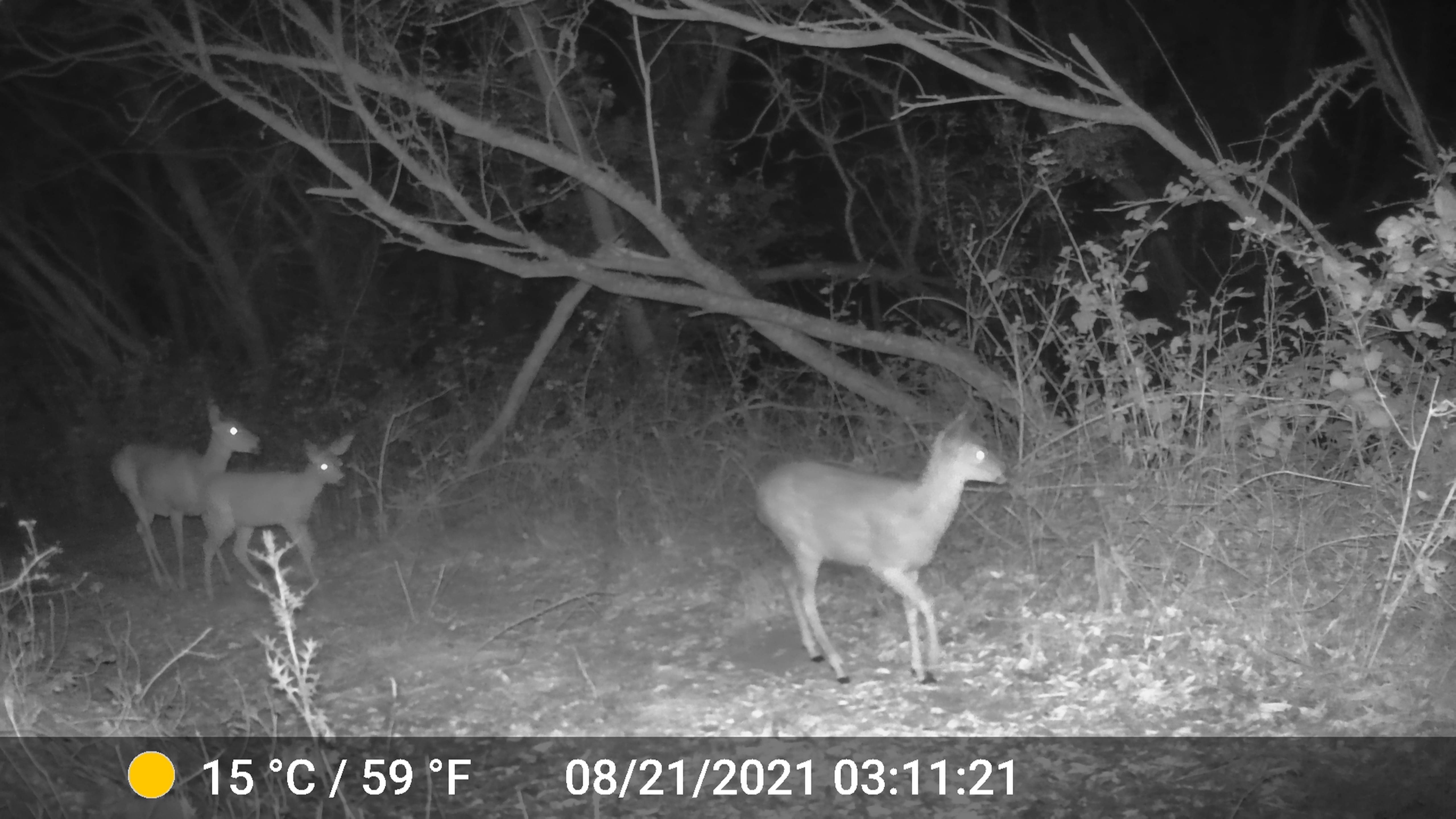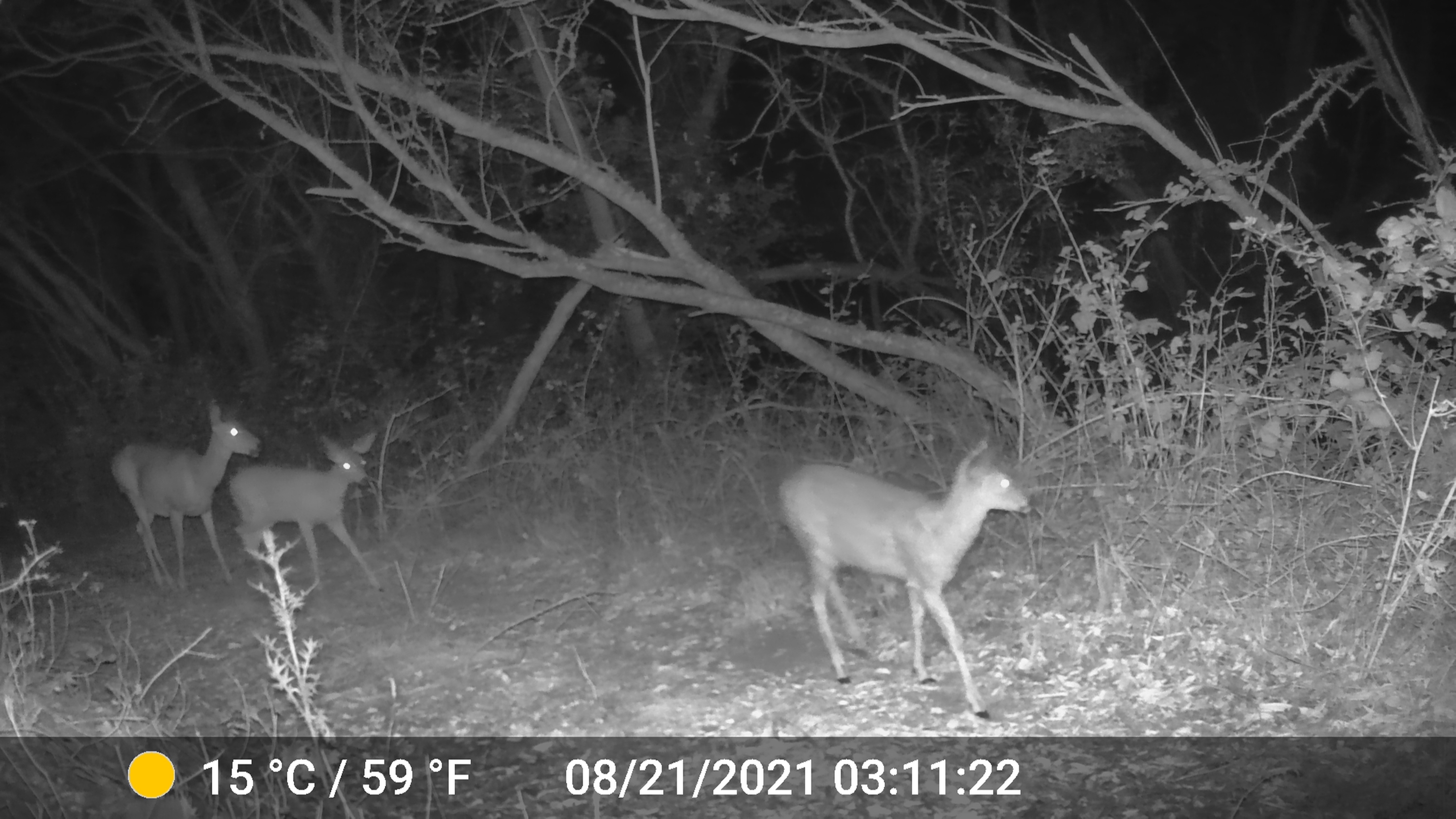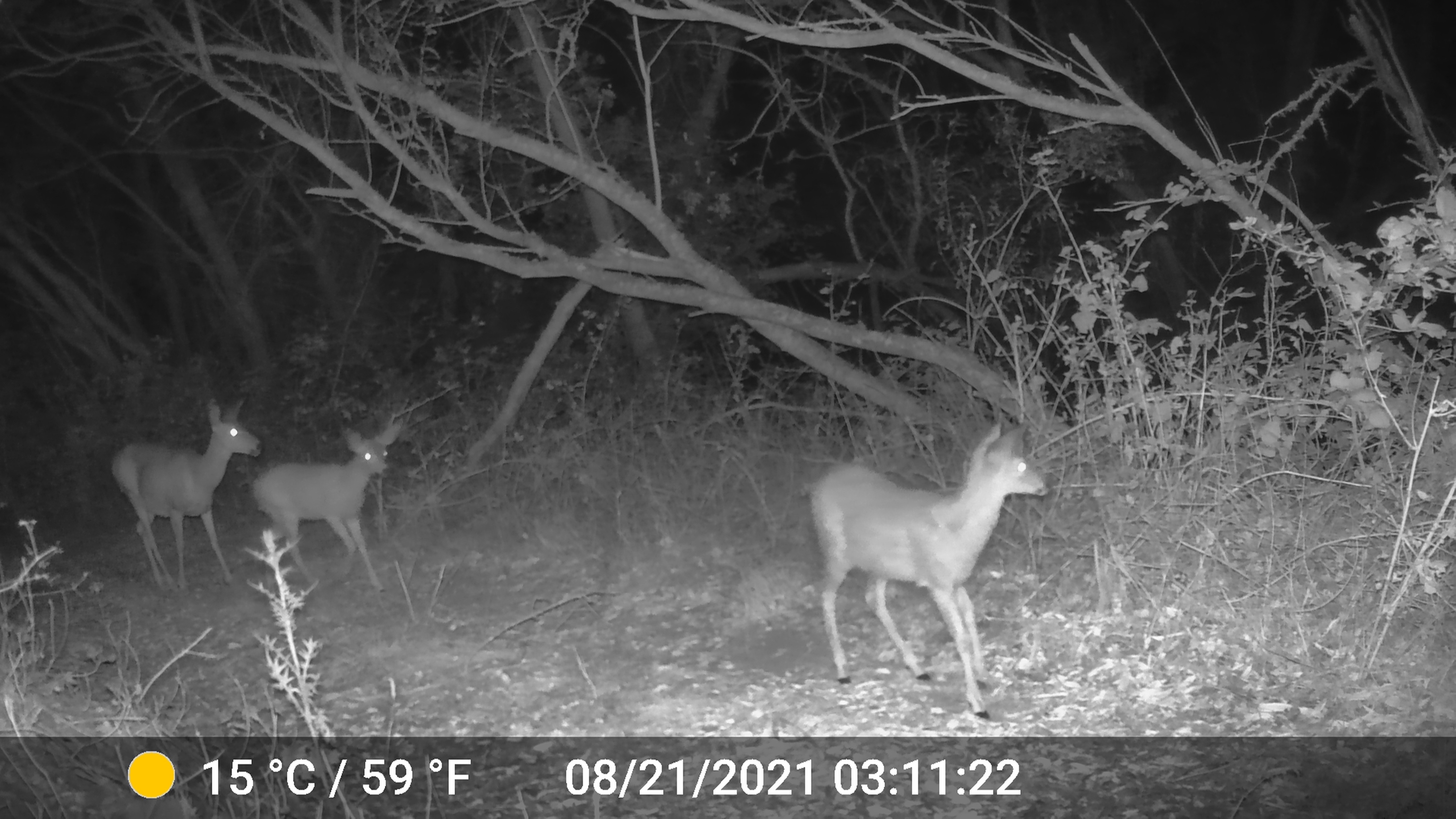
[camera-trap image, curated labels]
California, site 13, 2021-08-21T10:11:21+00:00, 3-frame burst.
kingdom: Animalia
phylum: Chordata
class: Mammalia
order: Artiodactyla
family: Cervidae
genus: Odocoileus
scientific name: Odocoileus hemionus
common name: mule deer